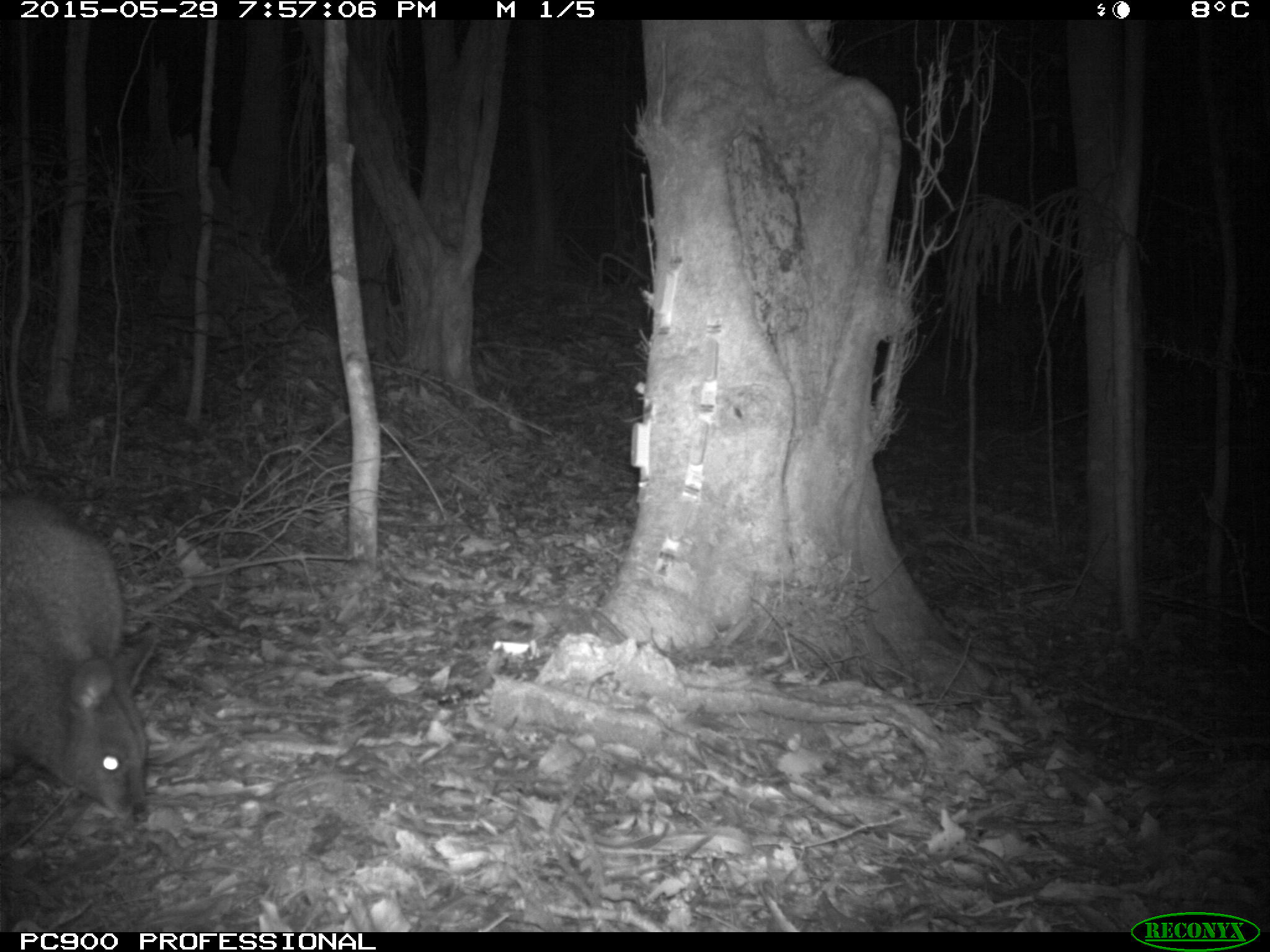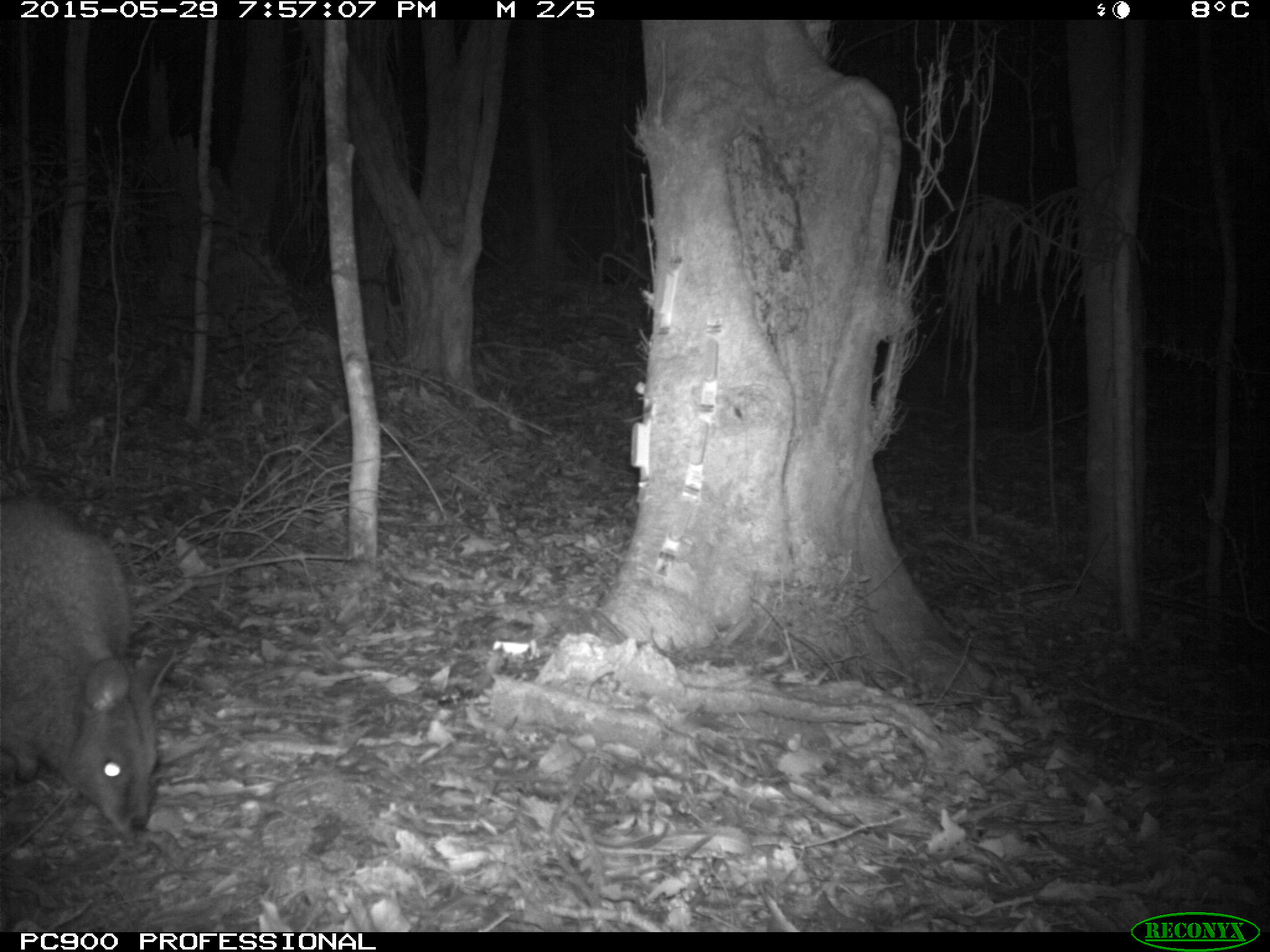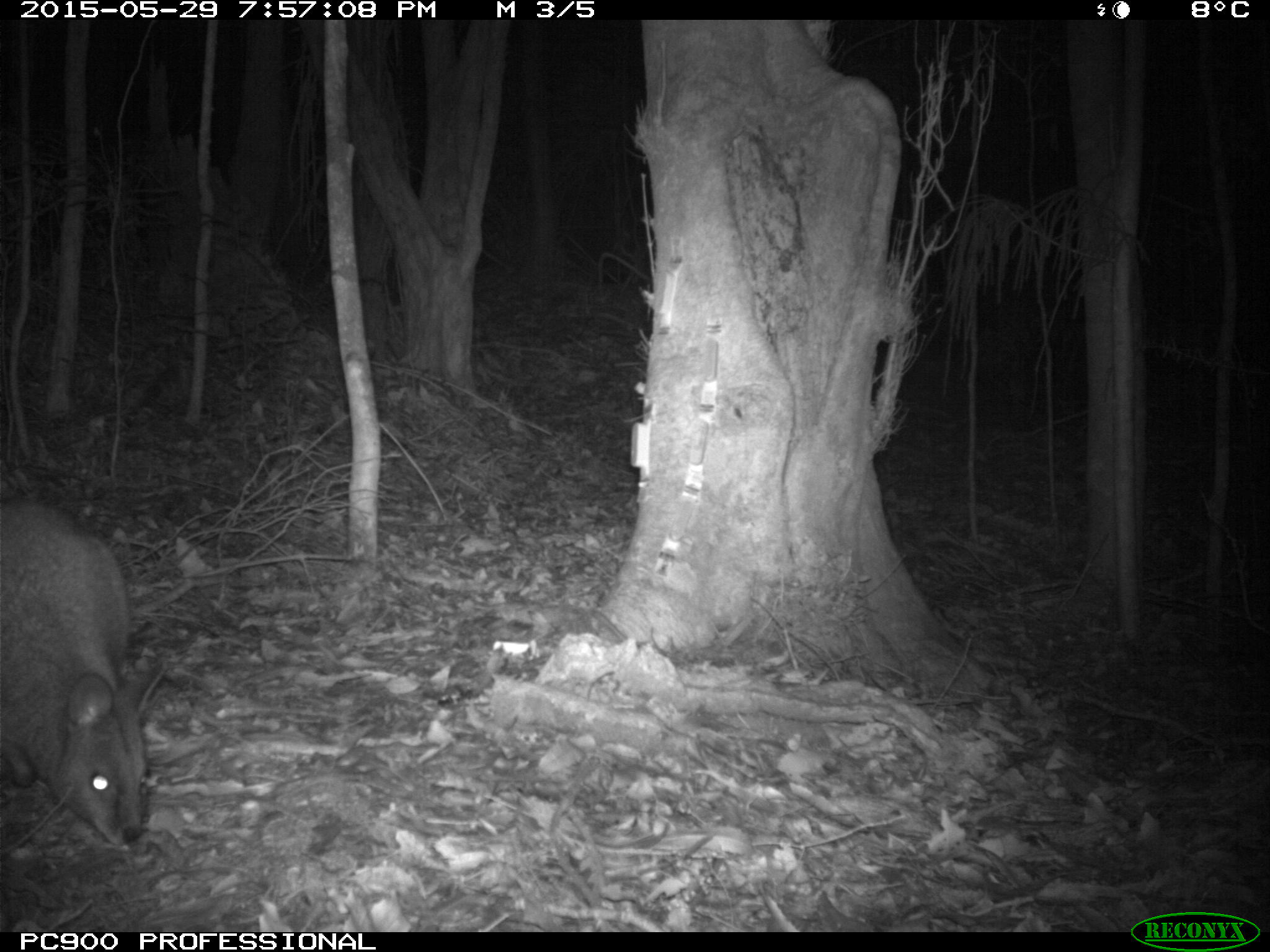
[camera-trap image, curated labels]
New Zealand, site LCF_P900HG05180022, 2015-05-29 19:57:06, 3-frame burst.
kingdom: Animalia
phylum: Chordata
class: Mammalia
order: Diprotodontia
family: Macropodidae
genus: Notamacropus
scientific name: Notamacropus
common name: wallaby